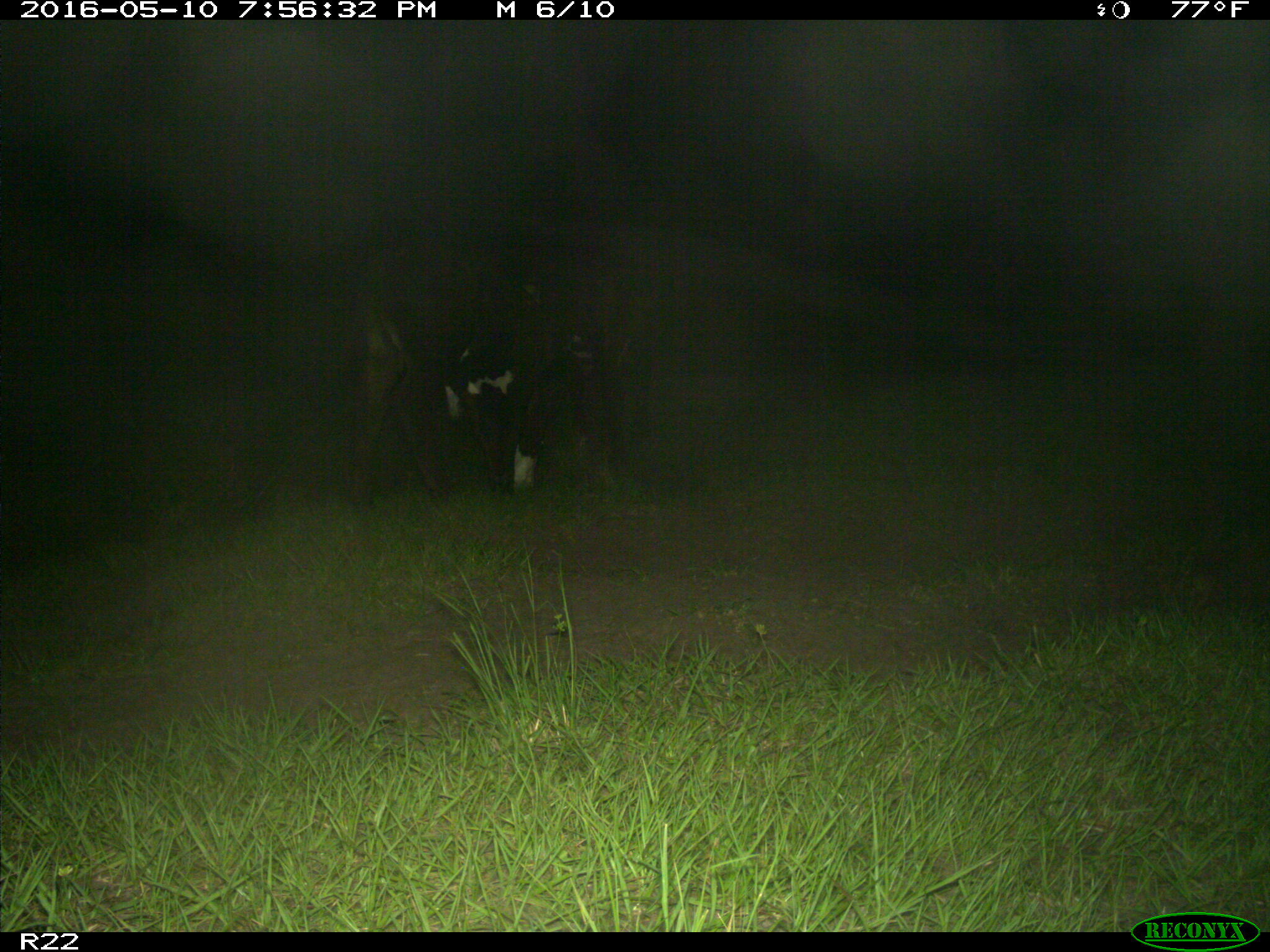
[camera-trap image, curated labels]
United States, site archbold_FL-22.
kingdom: Animalia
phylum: Chordata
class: Mammalia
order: Artiodactyla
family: Bovidae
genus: Bos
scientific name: Bos taurus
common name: domestic cow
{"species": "Bos taurus (domestic cow)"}